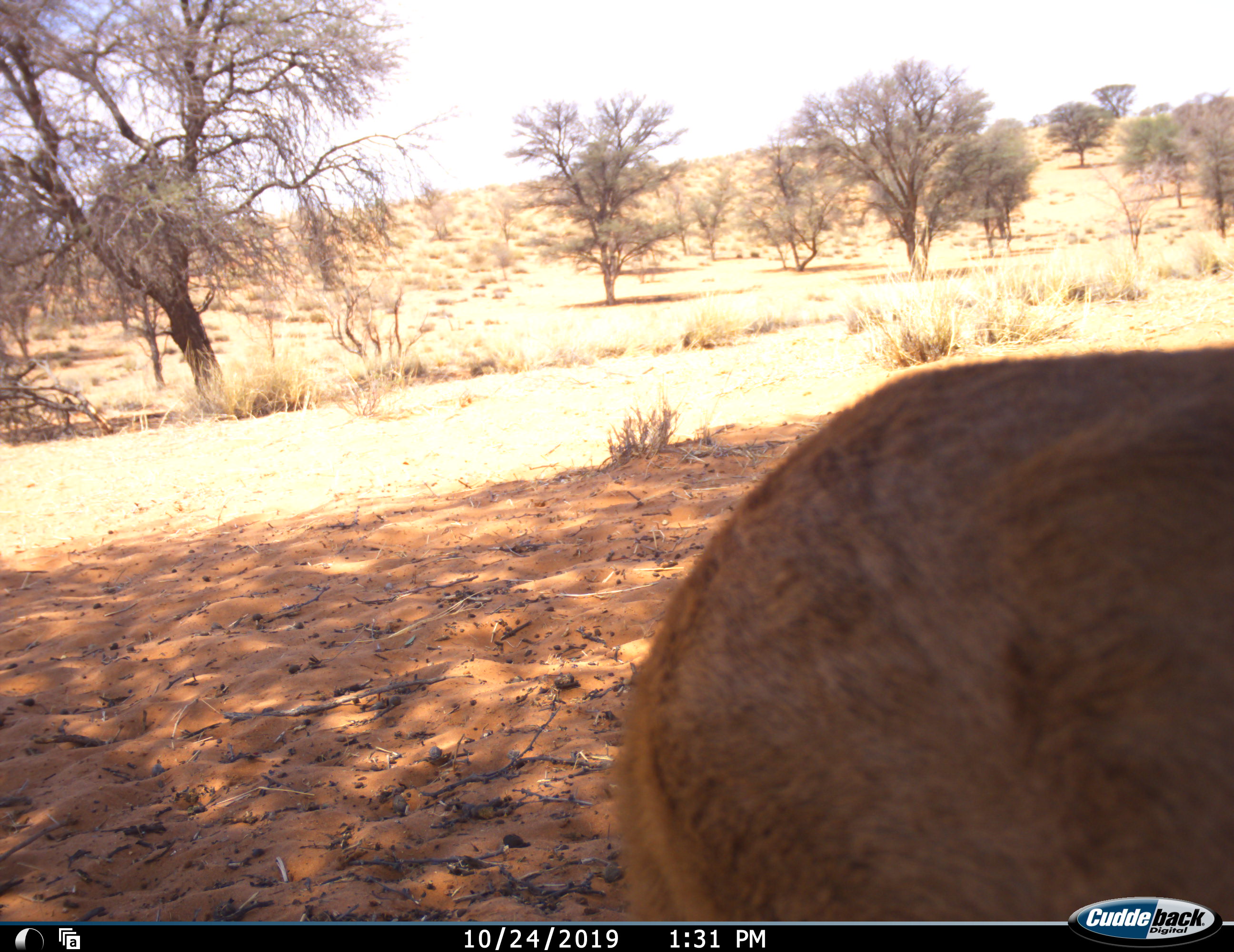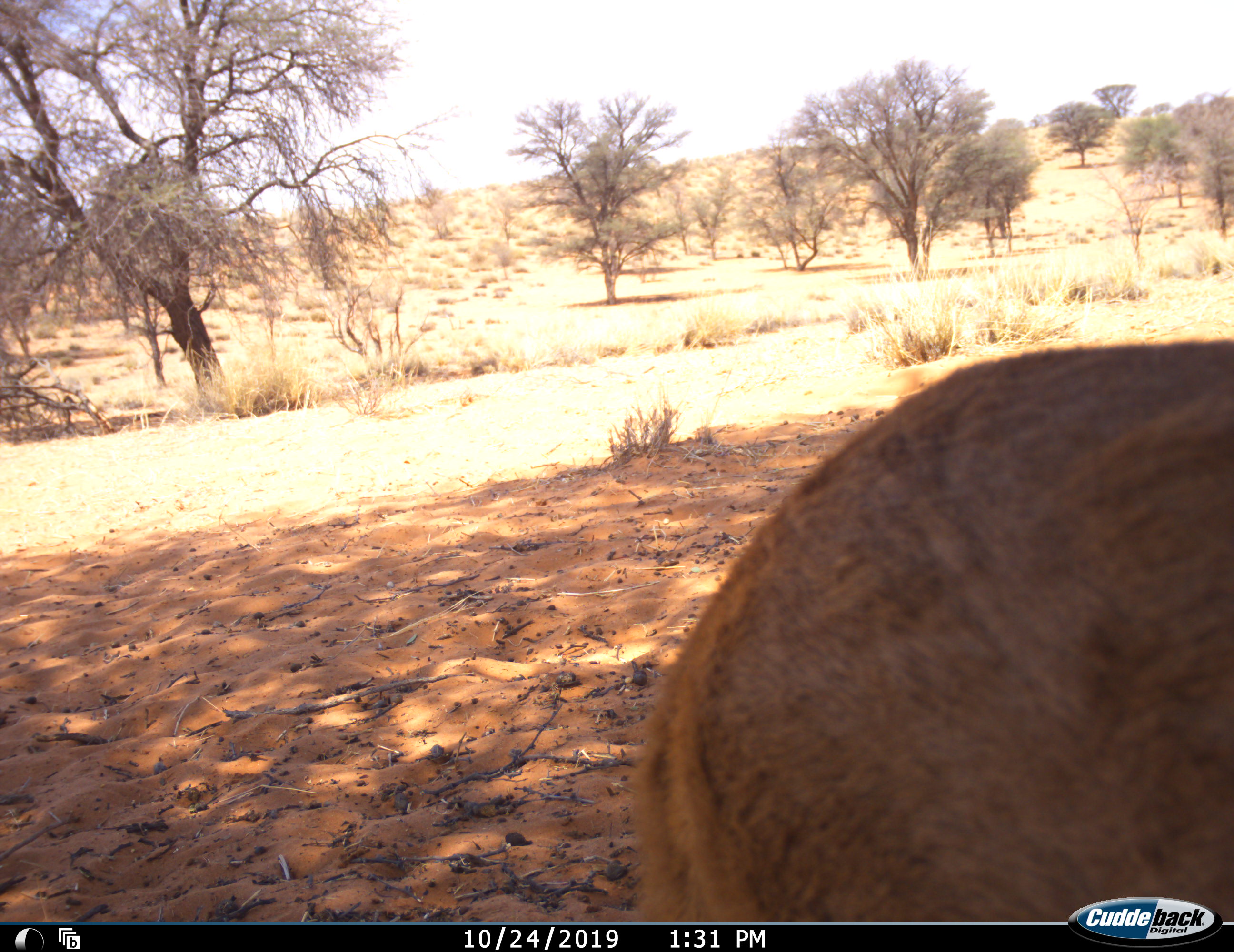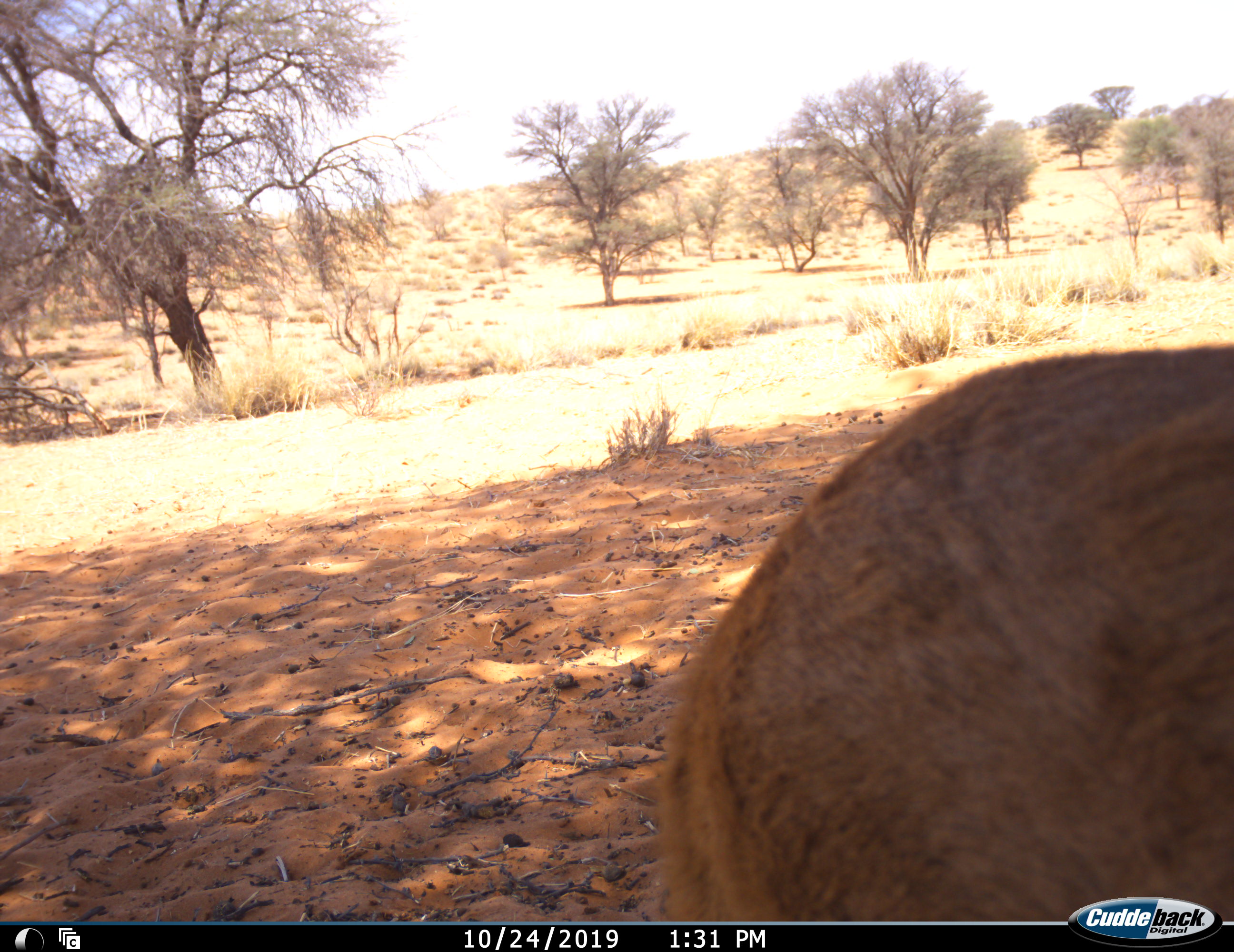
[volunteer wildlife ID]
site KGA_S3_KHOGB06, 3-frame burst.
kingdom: Animalia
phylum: Chordata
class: Mammalia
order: Artiodactyla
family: Bovidae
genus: Raphicerus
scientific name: Raphicerus campestris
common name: steenbok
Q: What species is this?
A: Steenbok (Raphicerus campestris).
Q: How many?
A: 1.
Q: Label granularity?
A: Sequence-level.